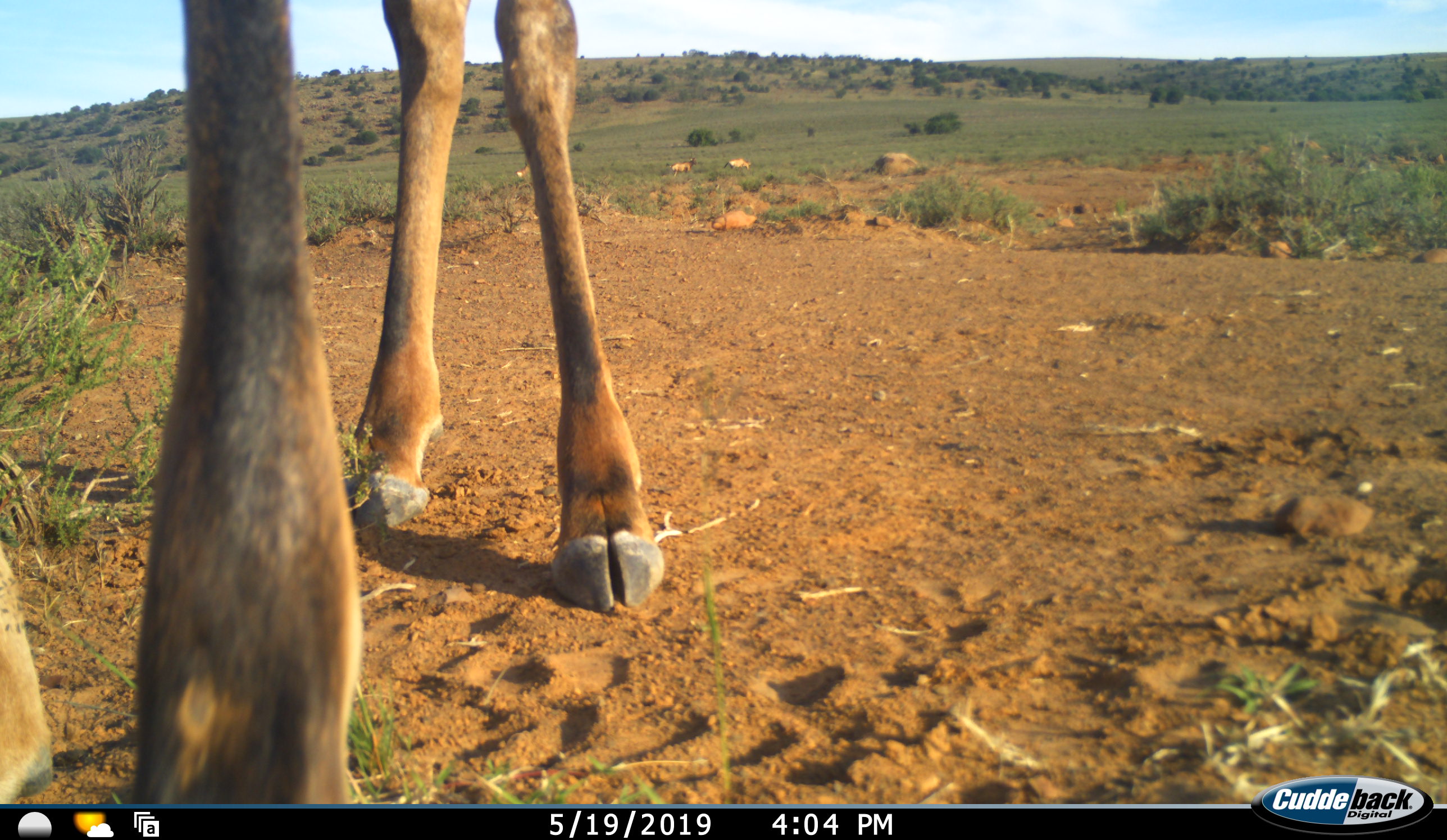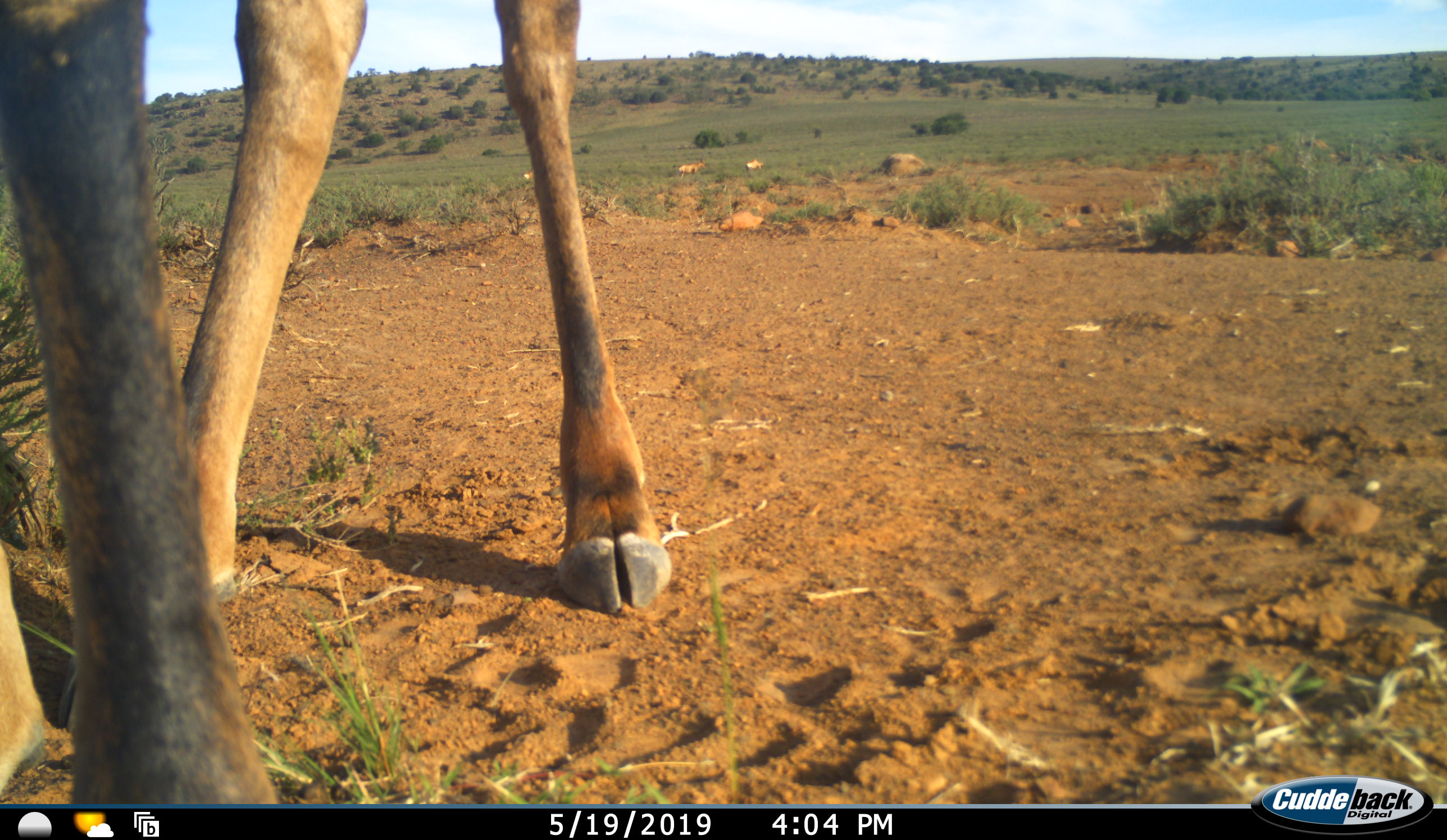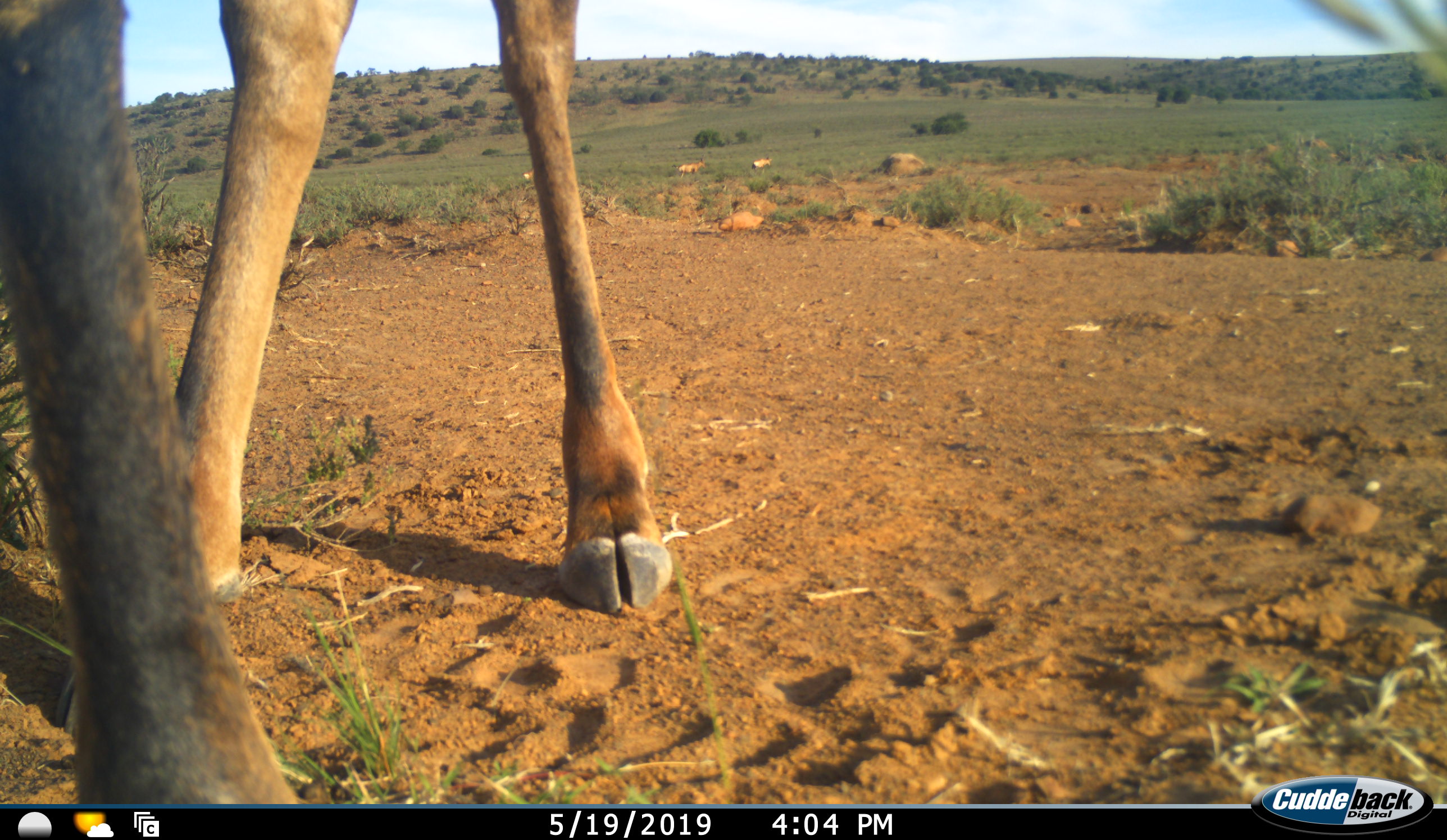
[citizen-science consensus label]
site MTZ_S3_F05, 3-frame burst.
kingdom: Animalia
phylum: Chordata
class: Mammalia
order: Artiodactyla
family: Bovidae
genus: Alcelaphus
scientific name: Alcelaphus buselaphus caama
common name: red hartebeest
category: hartebeestred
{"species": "hartebeestred (red hartebeest) (Alcelaphus buselaphus caama)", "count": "1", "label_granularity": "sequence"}